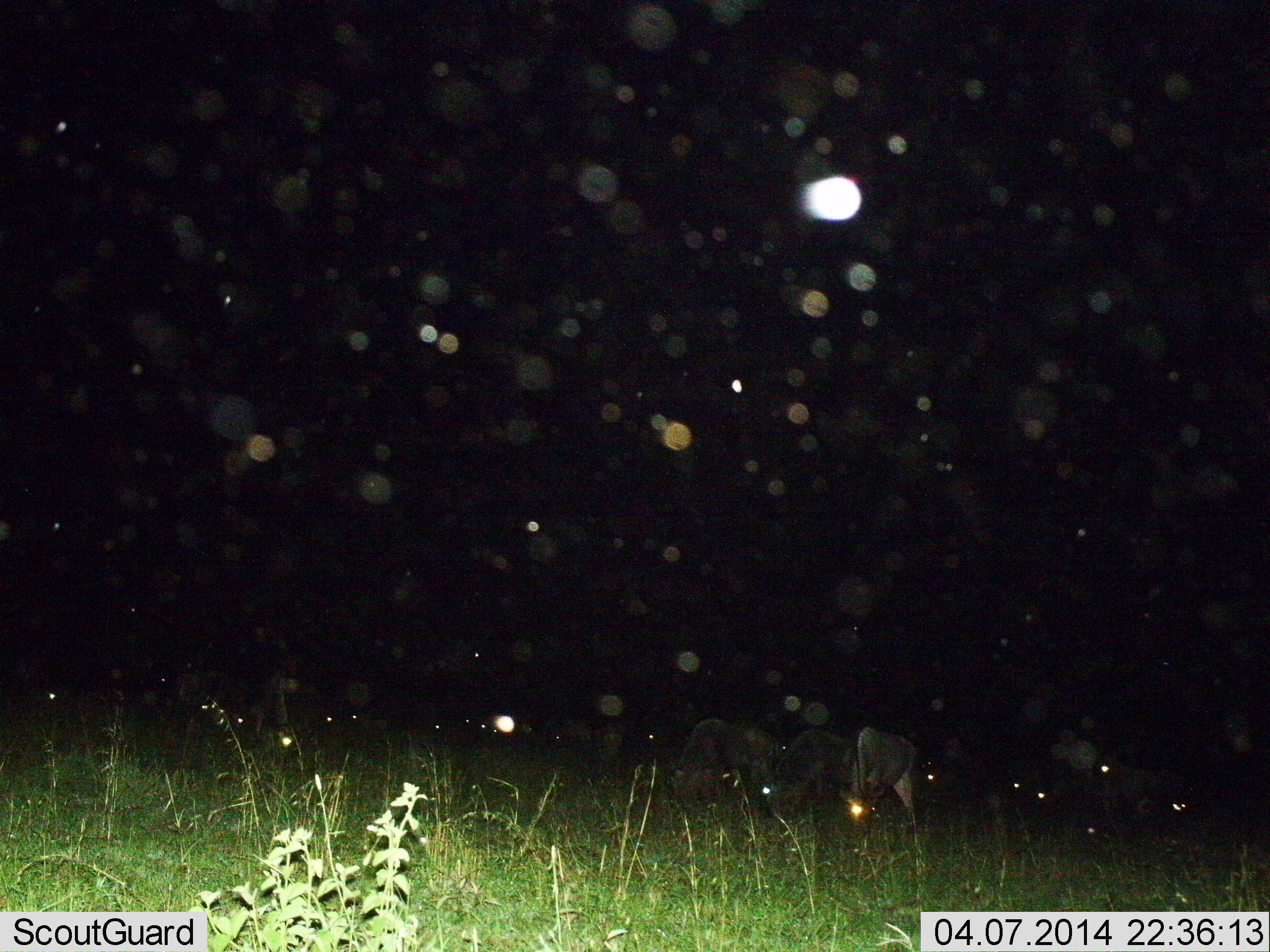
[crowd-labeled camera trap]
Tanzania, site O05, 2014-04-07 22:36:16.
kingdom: Animalia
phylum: Chordata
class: Mammalia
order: Artiodactyla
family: Bovidae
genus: Connochaetes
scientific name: Connochaetes taurinus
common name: blue wildebeest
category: wildebeest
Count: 4.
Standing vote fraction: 25%.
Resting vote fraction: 12%.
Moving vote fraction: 12%.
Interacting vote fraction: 0%.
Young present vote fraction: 0%.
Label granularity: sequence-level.